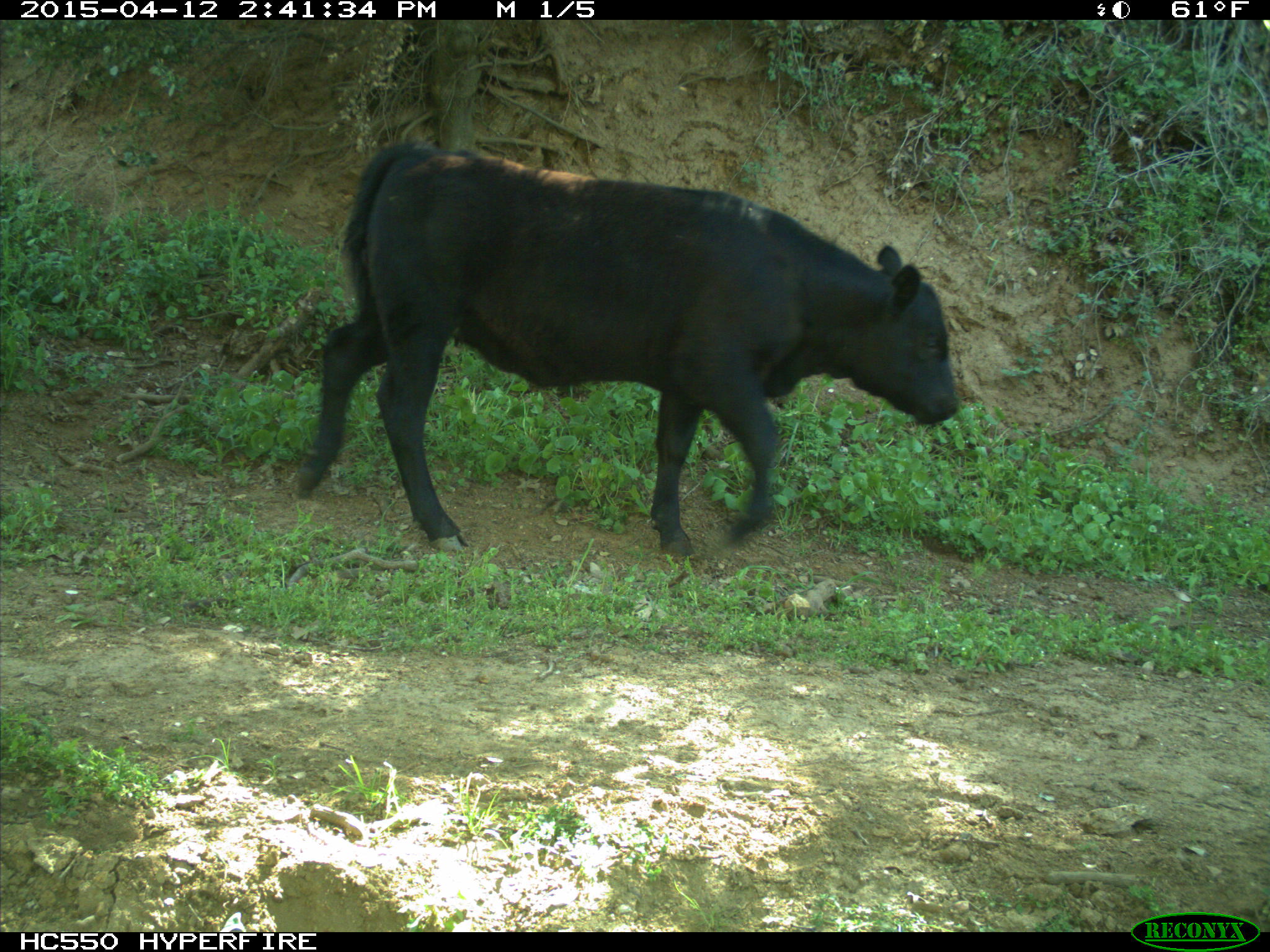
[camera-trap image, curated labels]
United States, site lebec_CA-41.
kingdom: Animalia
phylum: Chordata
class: Mammalia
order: Artiodactyla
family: Bovidae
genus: Bos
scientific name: Bos taurus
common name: domestic cow